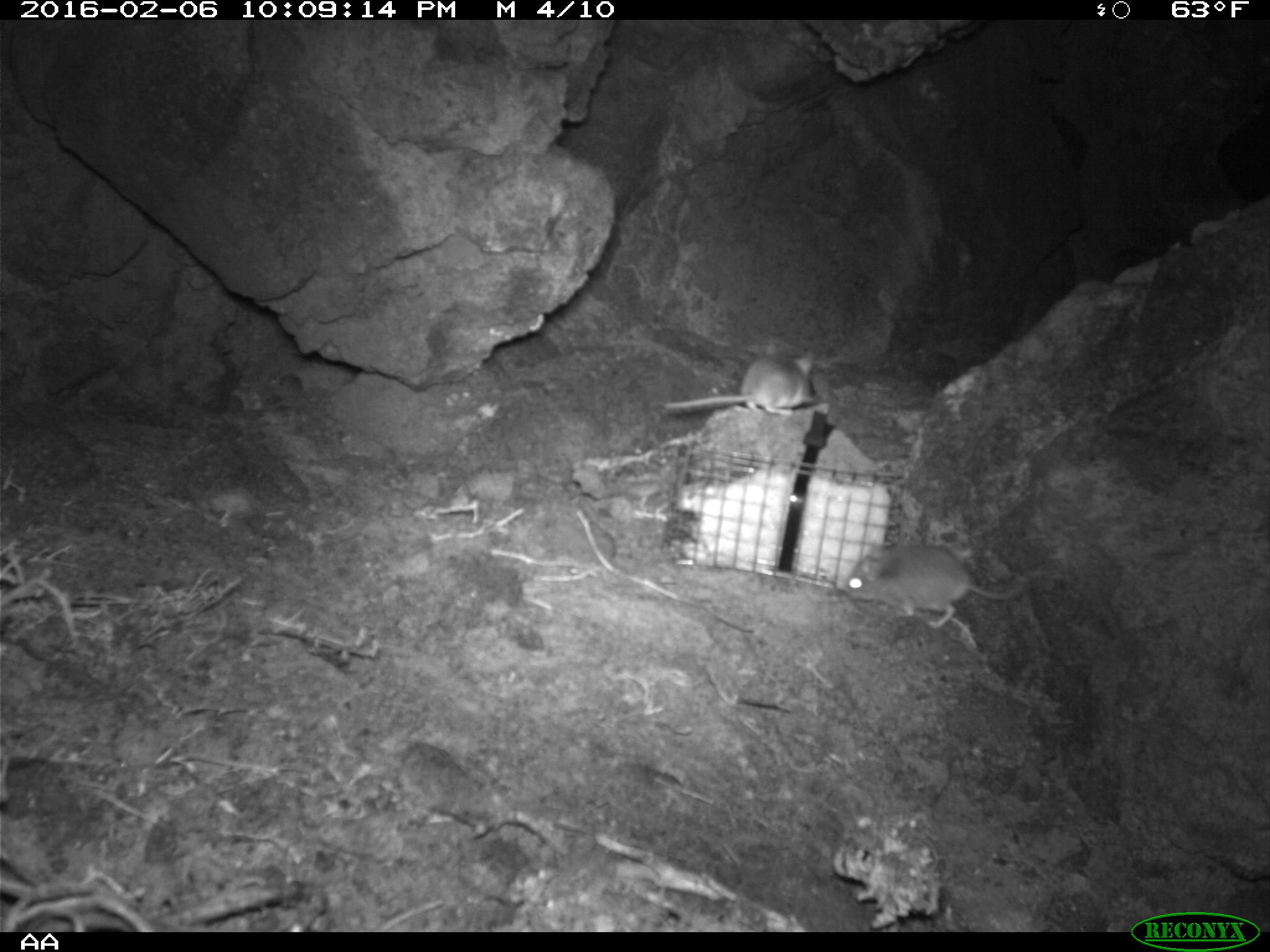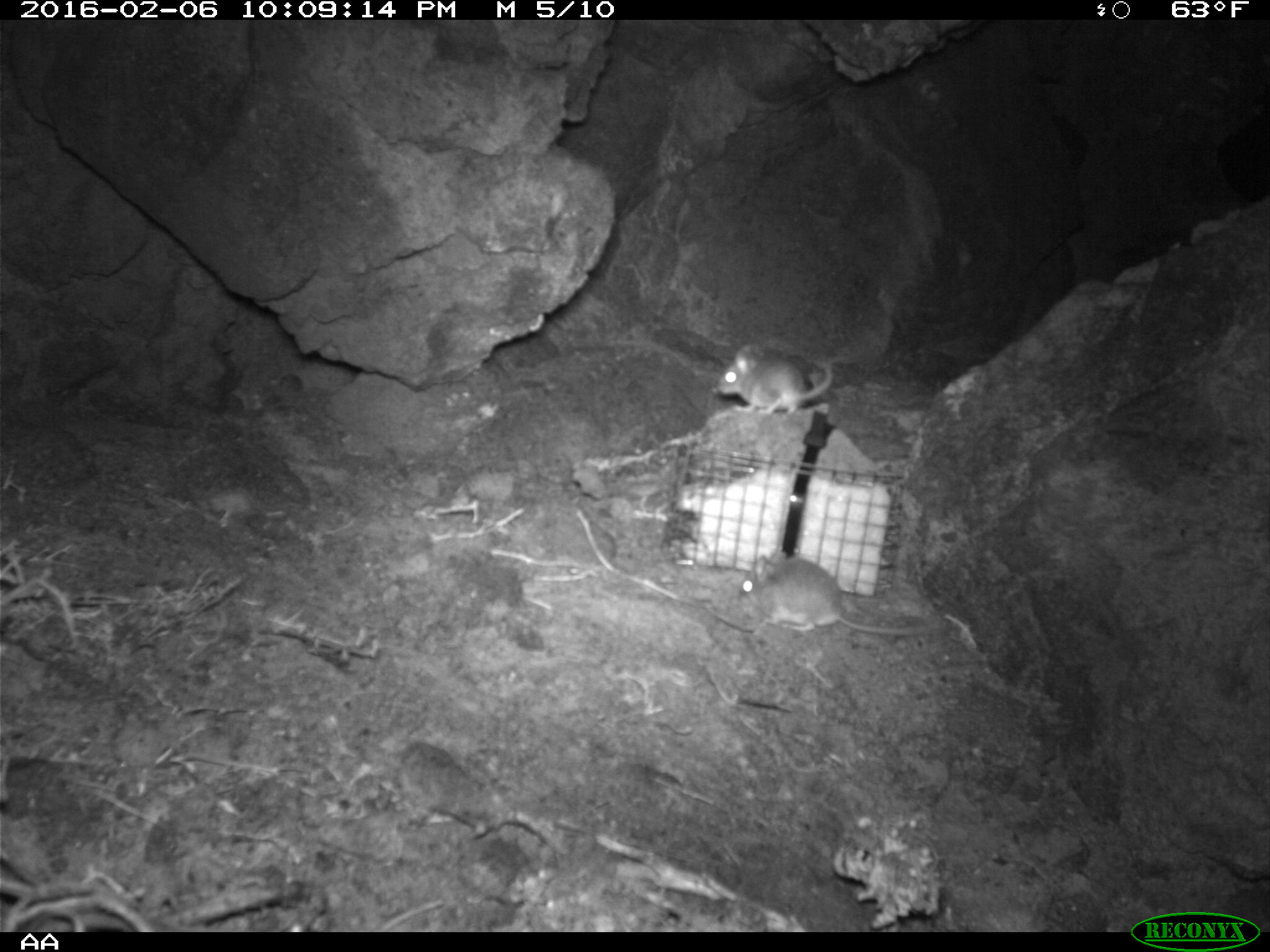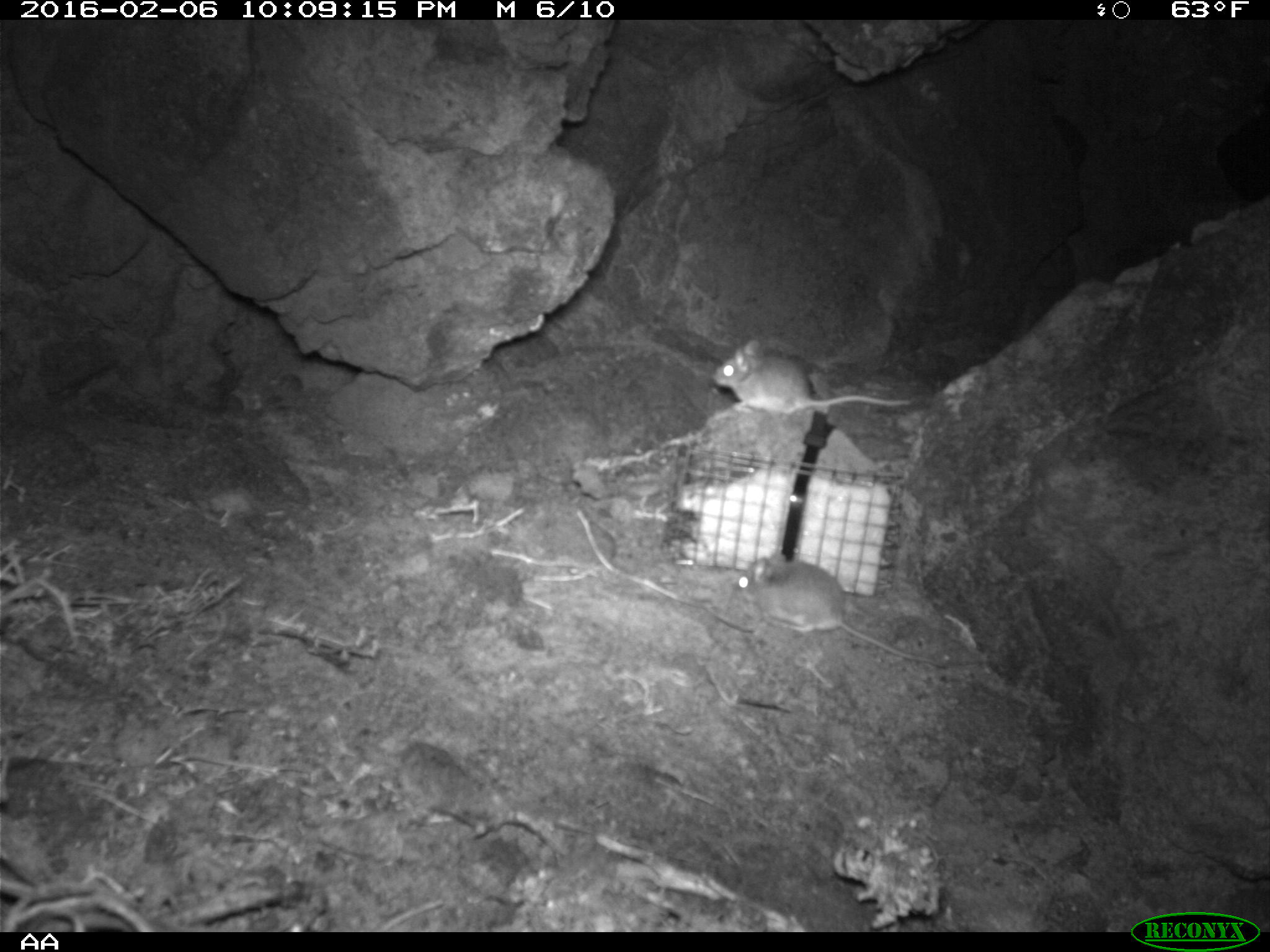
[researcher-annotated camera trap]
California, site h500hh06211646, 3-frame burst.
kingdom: Animalia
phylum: Chordata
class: Mammalia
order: Rodentia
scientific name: Rodentia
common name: rodent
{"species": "rodent (Rodentia)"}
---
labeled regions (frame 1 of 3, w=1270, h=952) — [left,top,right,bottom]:
rodent: [840,540,1032,624]; [661,342,812,410]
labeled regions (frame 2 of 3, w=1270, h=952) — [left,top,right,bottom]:
rodent: [739,549,938,637]; [712,339,833,421]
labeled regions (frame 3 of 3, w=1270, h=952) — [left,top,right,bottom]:
rodent: [730,548,944,665]; [709,335,917,416]